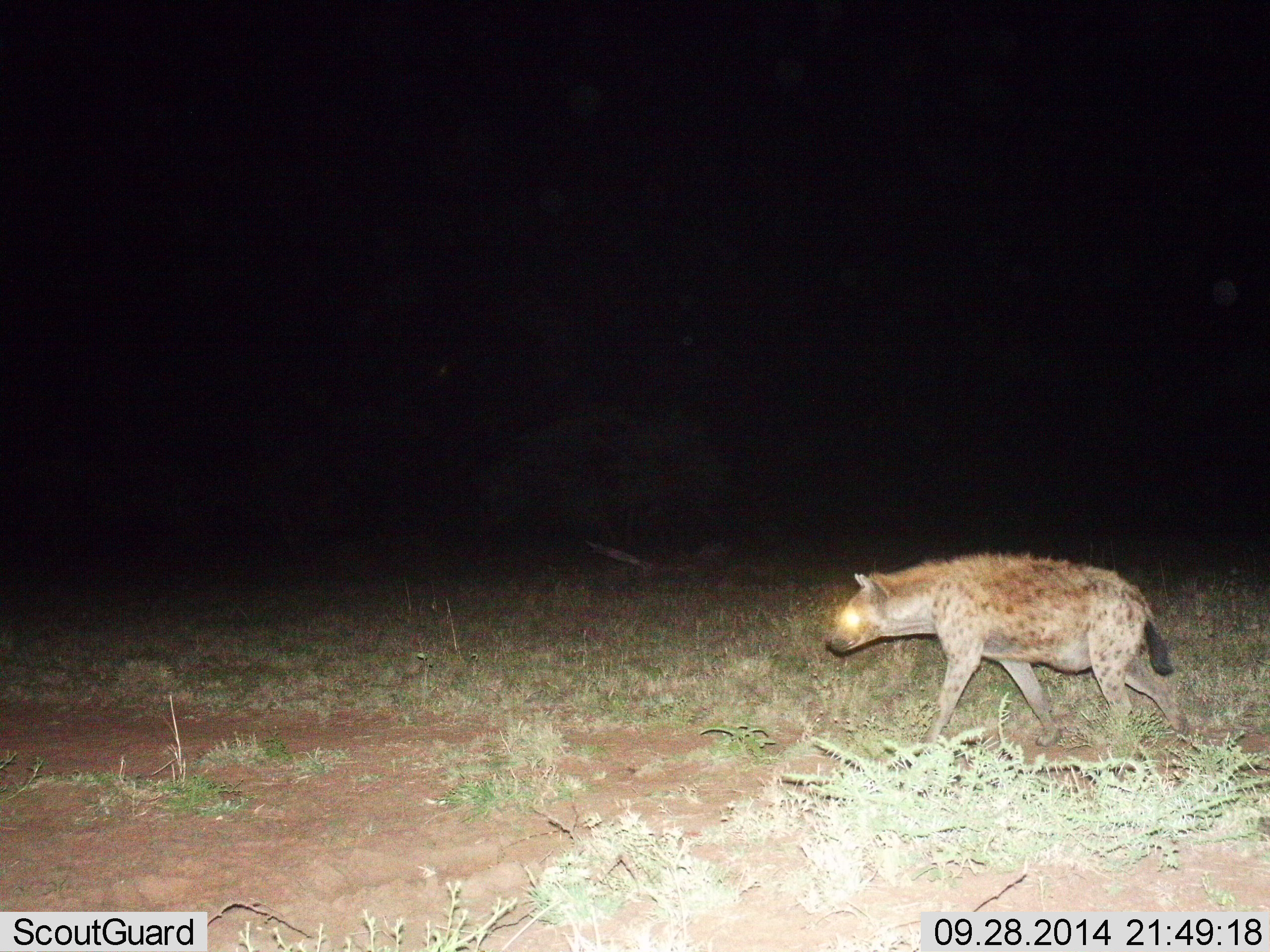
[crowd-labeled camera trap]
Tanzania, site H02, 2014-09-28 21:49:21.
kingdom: Animalia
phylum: Chordata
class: Mammalia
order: Carnivora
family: Hyaenidae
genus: Crocuta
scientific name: Crocuta crocuta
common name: spotted hyena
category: hyenaspotted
Hyenaspotted (spotted hyena) (Crocuta crocuta), count 1. Behavior (volunteer vote fractions): standing 10%, resting 0%, moving 90%, interacting 0%. Young present (vote fraction): 0%. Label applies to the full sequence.